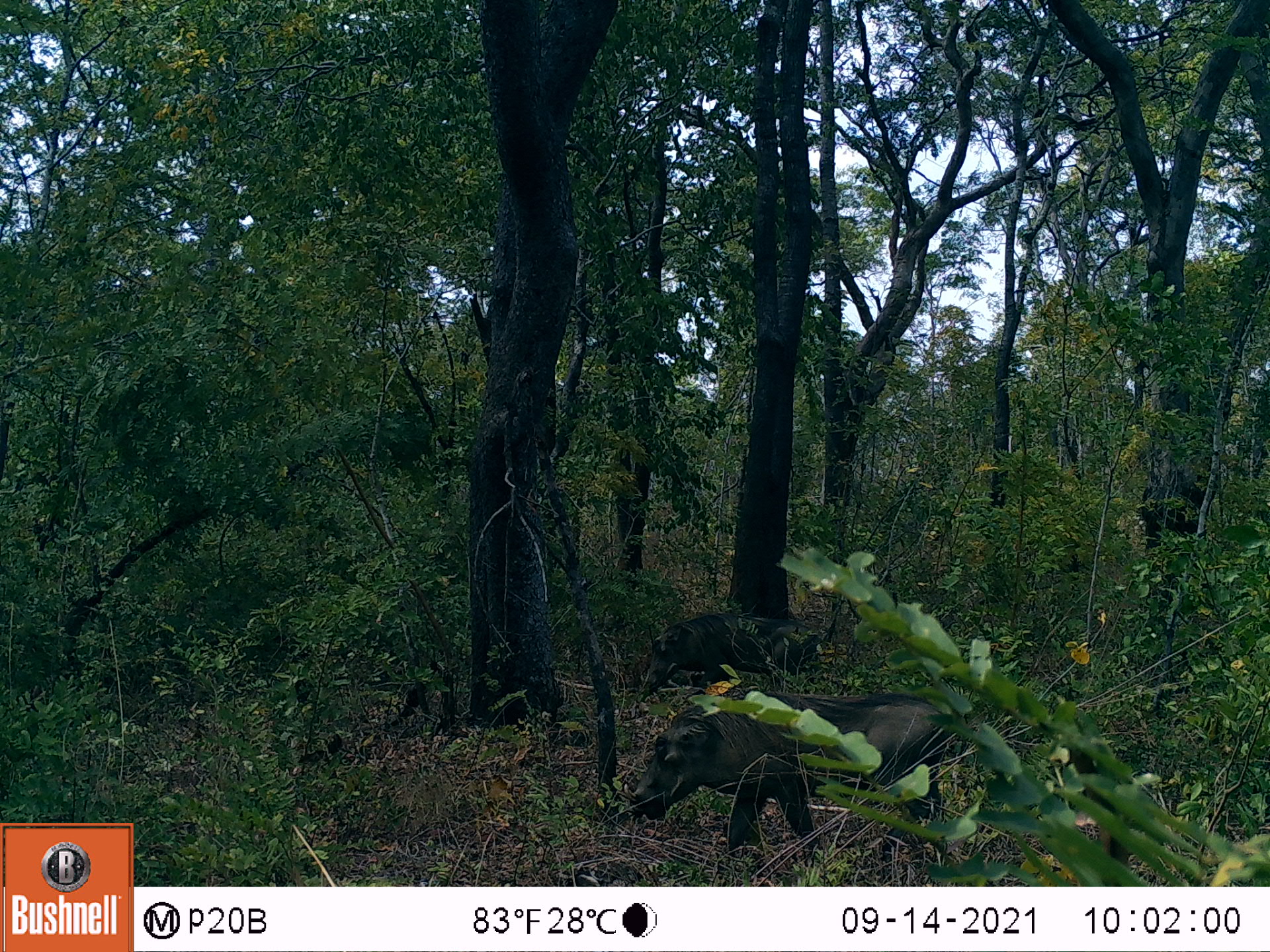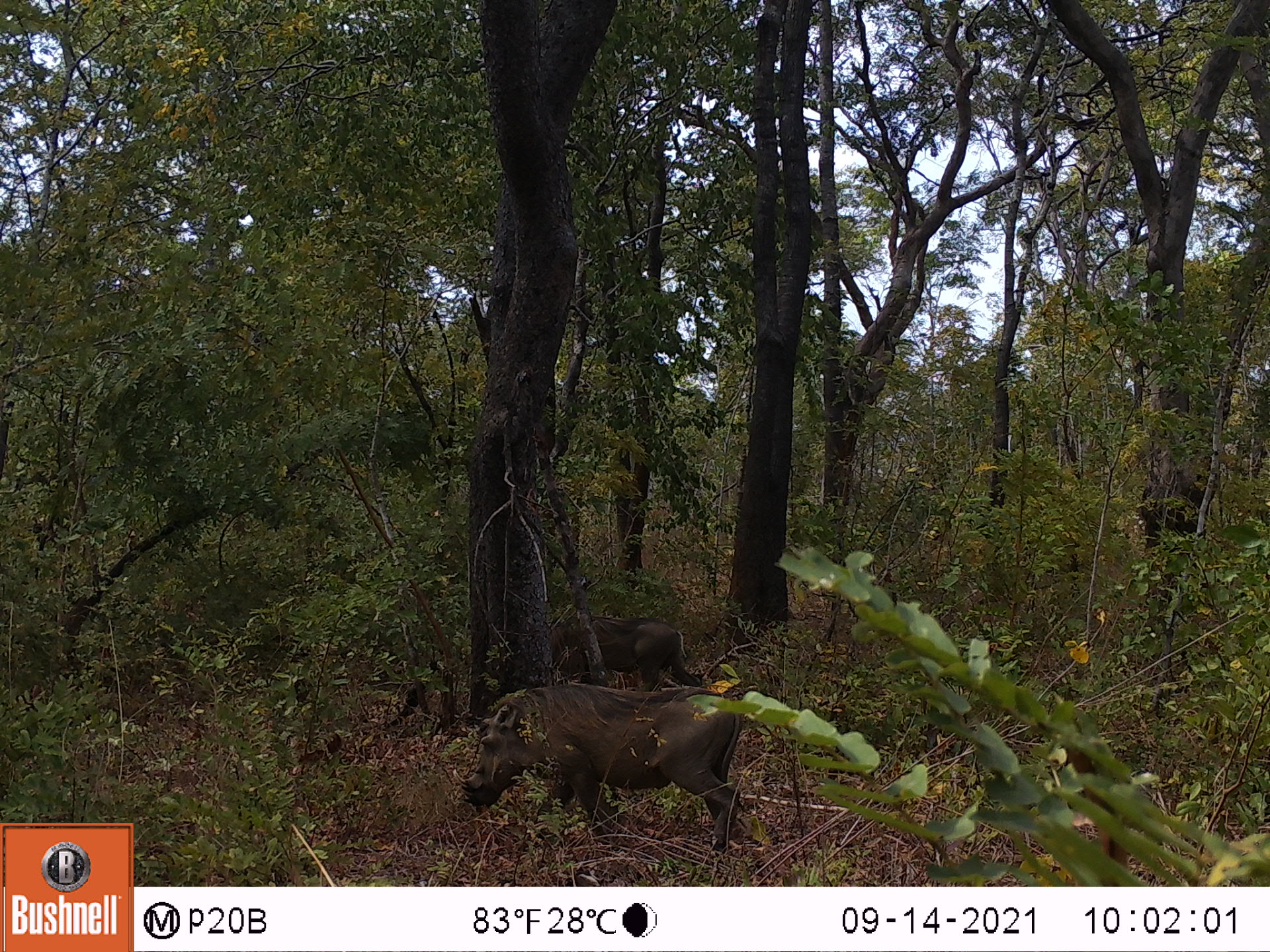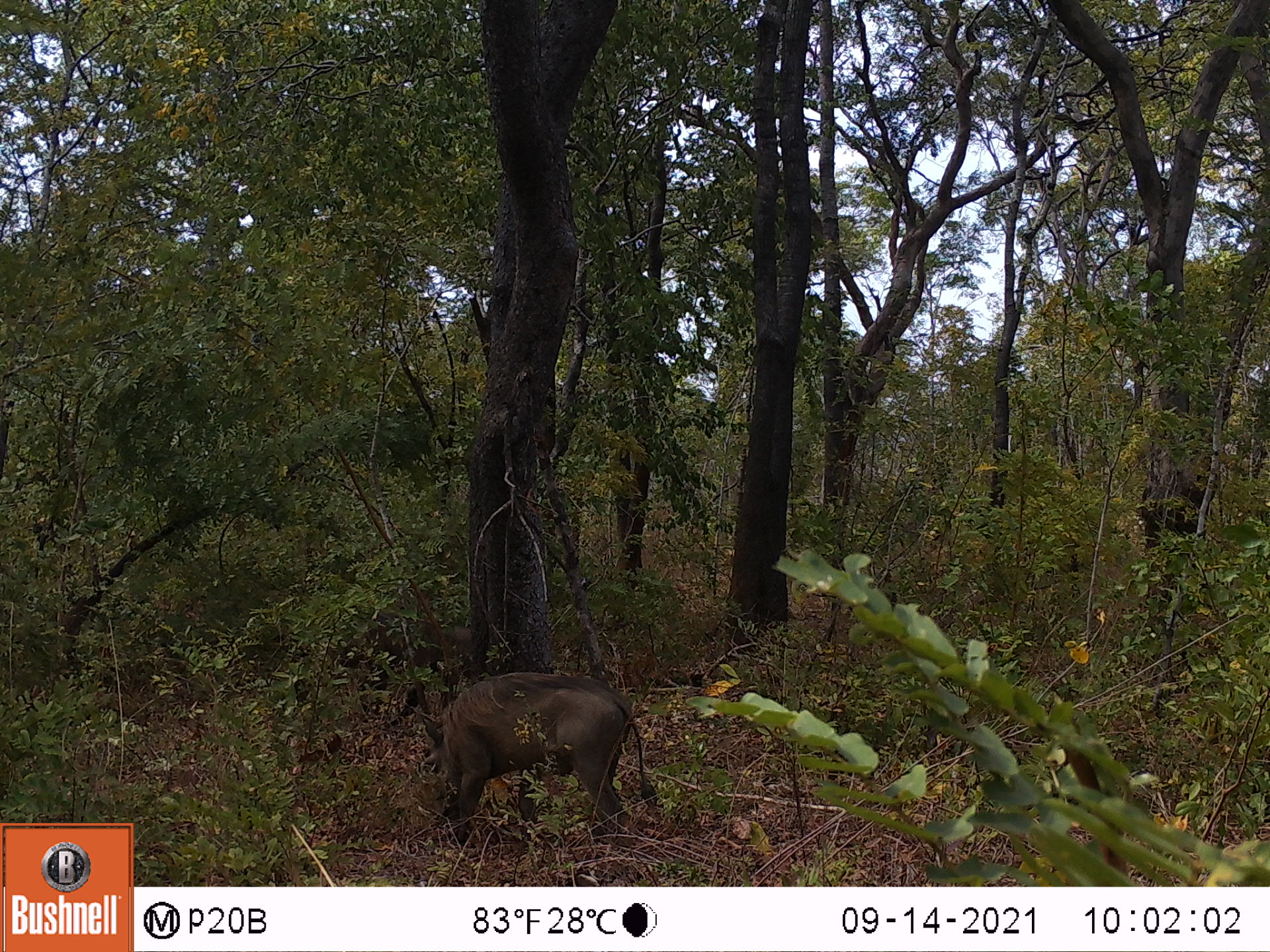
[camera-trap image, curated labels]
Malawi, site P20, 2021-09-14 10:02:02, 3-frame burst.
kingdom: Animalia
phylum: Chordata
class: Mammalia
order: Artiodactyla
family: Suidae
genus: Phacochoerus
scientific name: Phacochoerus africanus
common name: common warthog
Common warthog (Phacochoerus africanus), count 2.